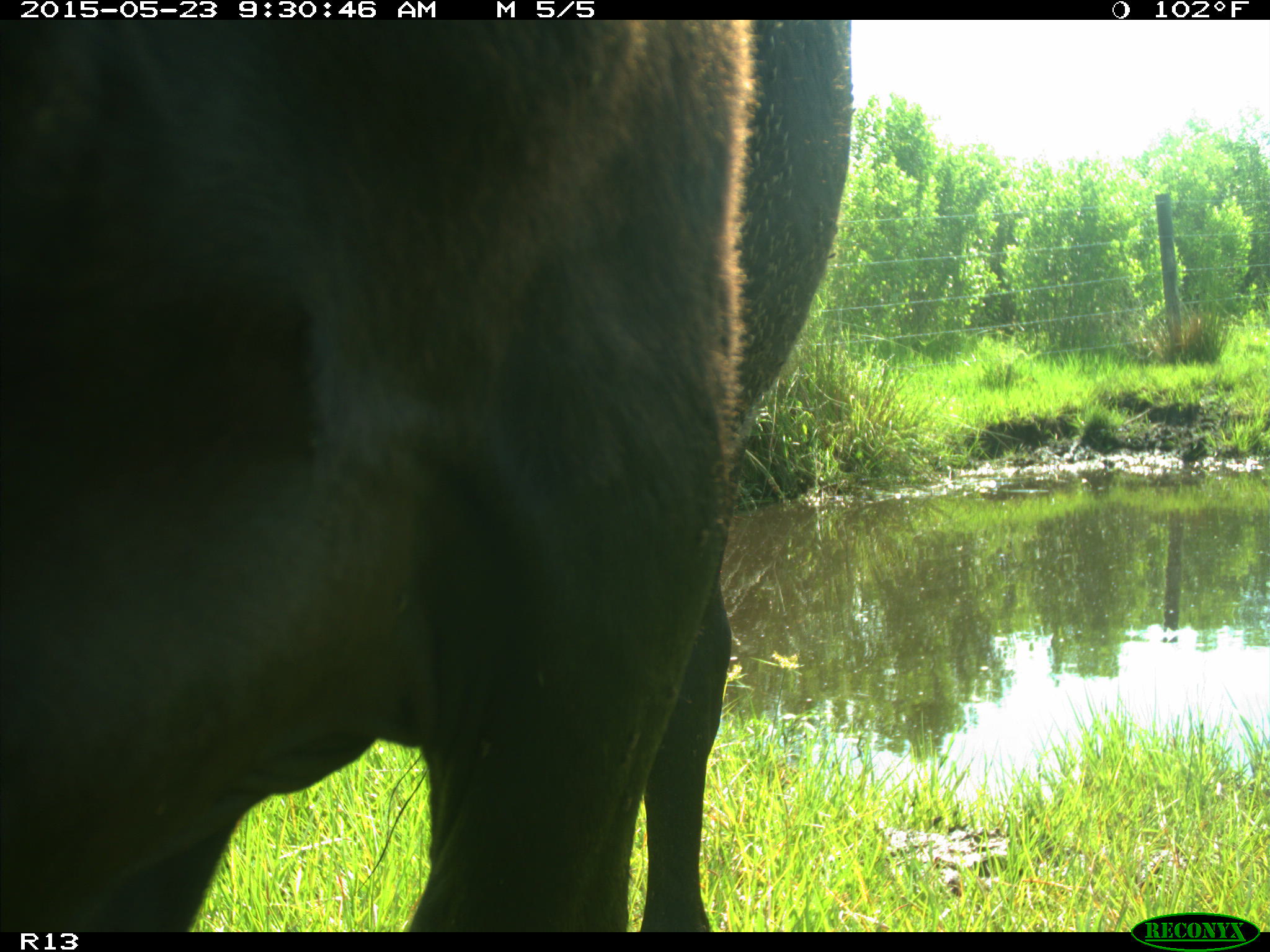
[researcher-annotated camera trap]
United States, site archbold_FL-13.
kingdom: Animalia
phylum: Chordata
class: Mammalia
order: Artiodactyla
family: Bovidae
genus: Bos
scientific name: Bos taurus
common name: domestic cow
Bos taurus (domestic cow).